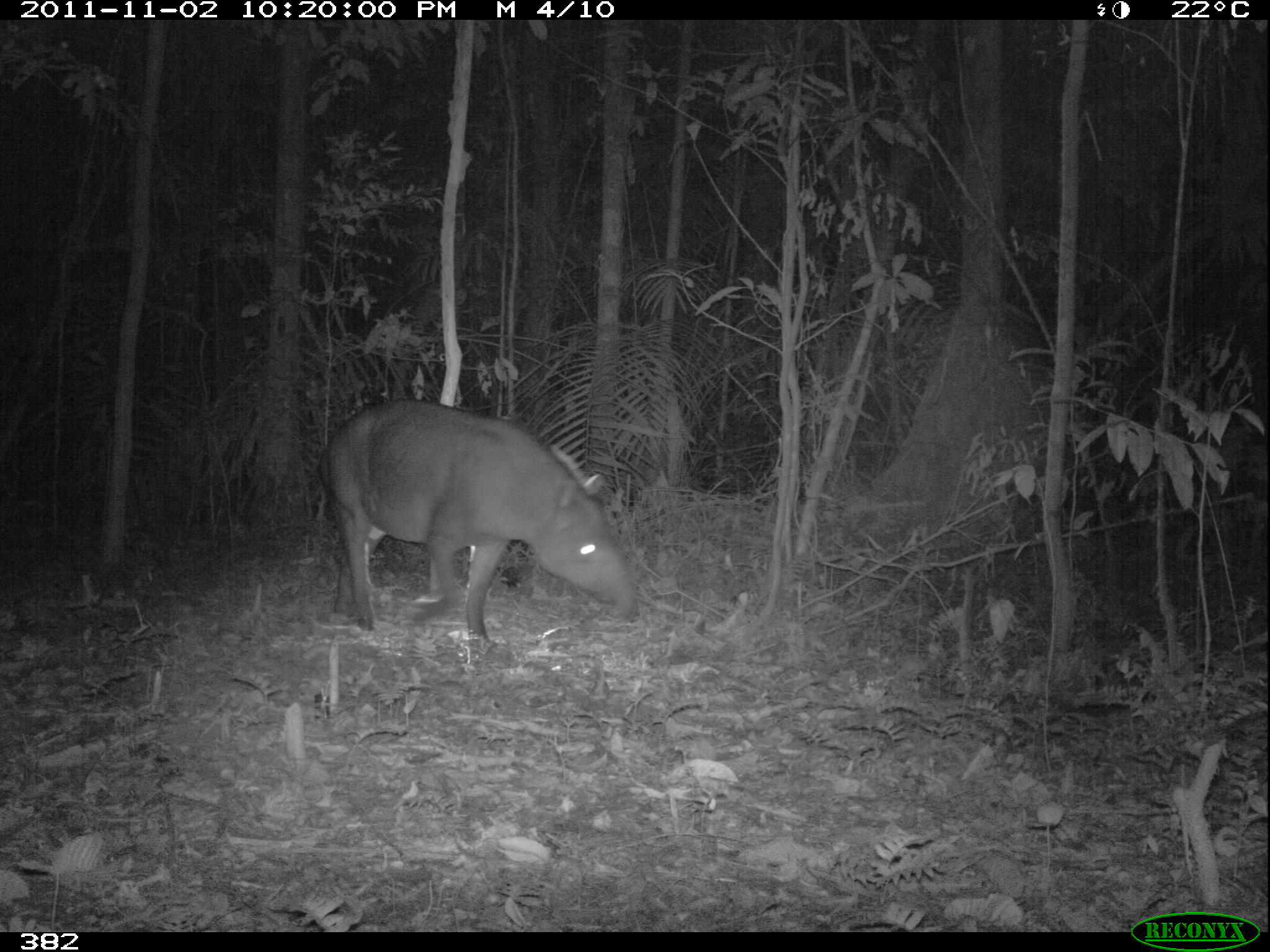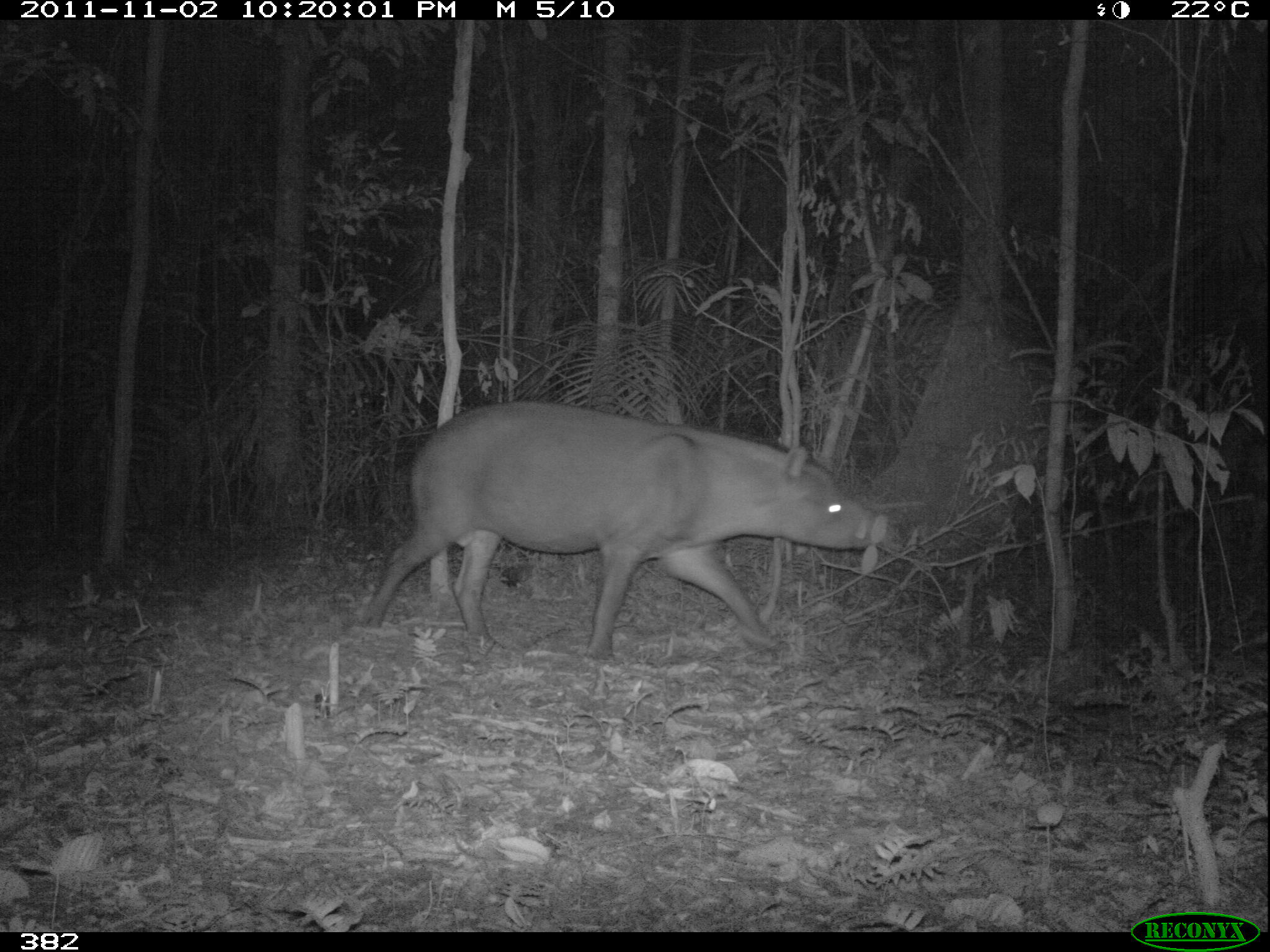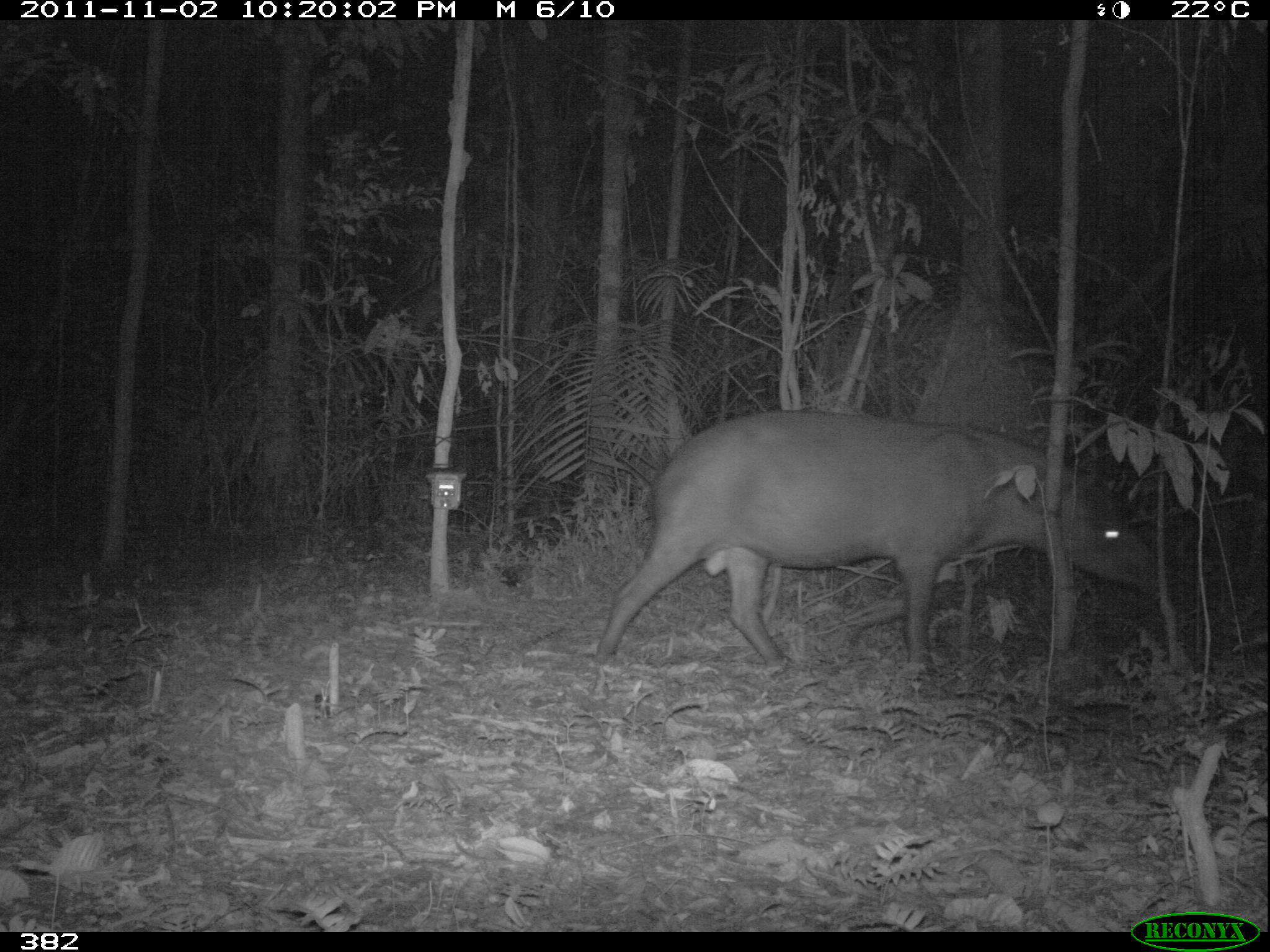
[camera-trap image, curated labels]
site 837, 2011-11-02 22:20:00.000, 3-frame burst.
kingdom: Animalia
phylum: Chordata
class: Mammalia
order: Perissodactyla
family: Tapiridae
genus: Tapirus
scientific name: Tapirus terrestris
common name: south american tapir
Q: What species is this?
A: Tapirus terrestris (south american tapir).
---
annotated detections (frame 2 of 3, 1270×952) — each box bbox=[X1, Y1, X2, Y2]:
tapirus terrestris: bbox=[362, 401, 889, 662]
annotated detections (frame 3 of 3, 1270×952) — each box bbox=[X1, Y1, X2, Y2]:
tapirus terrestris: bbox=[591, 406, 1166, 676]